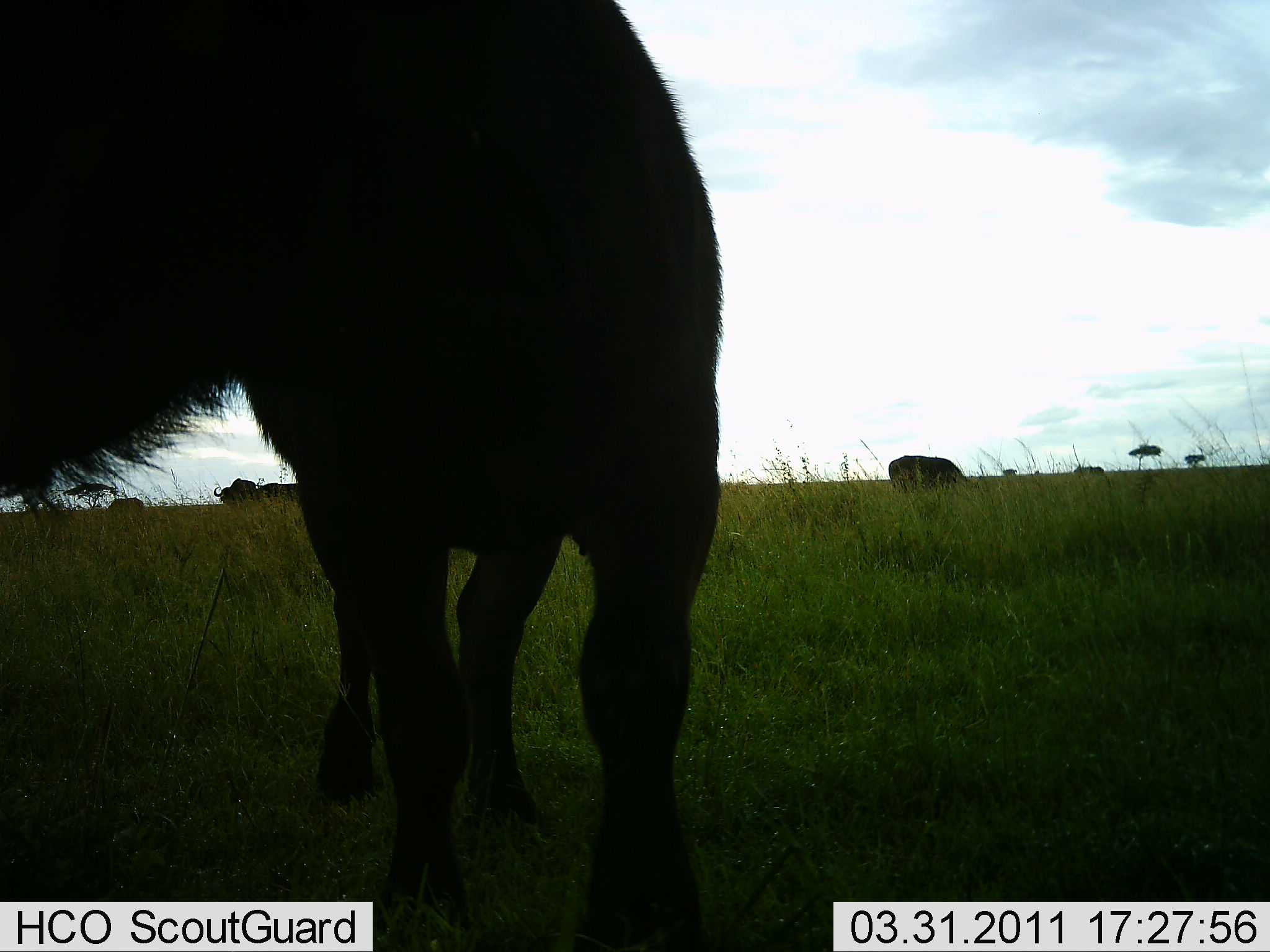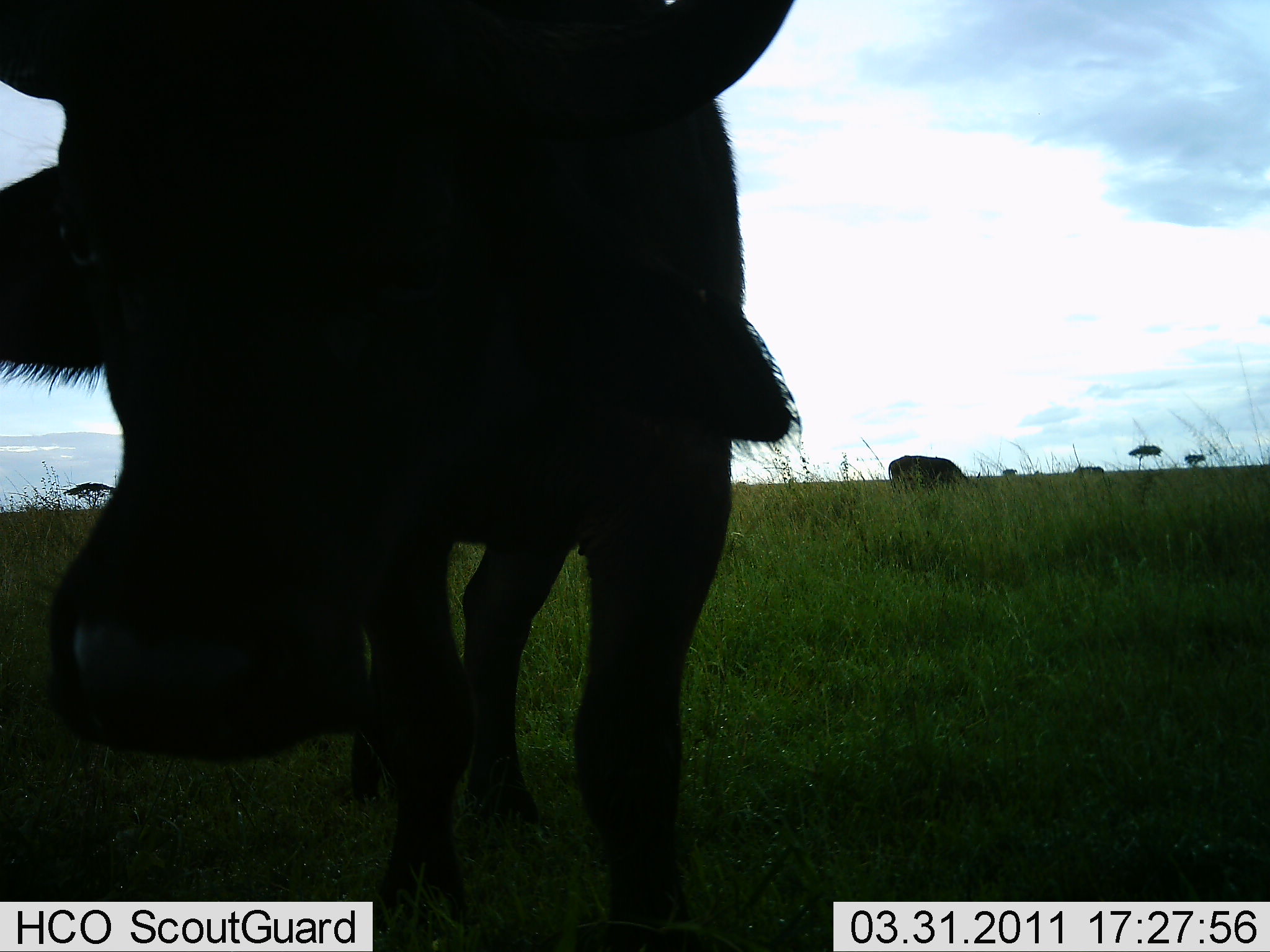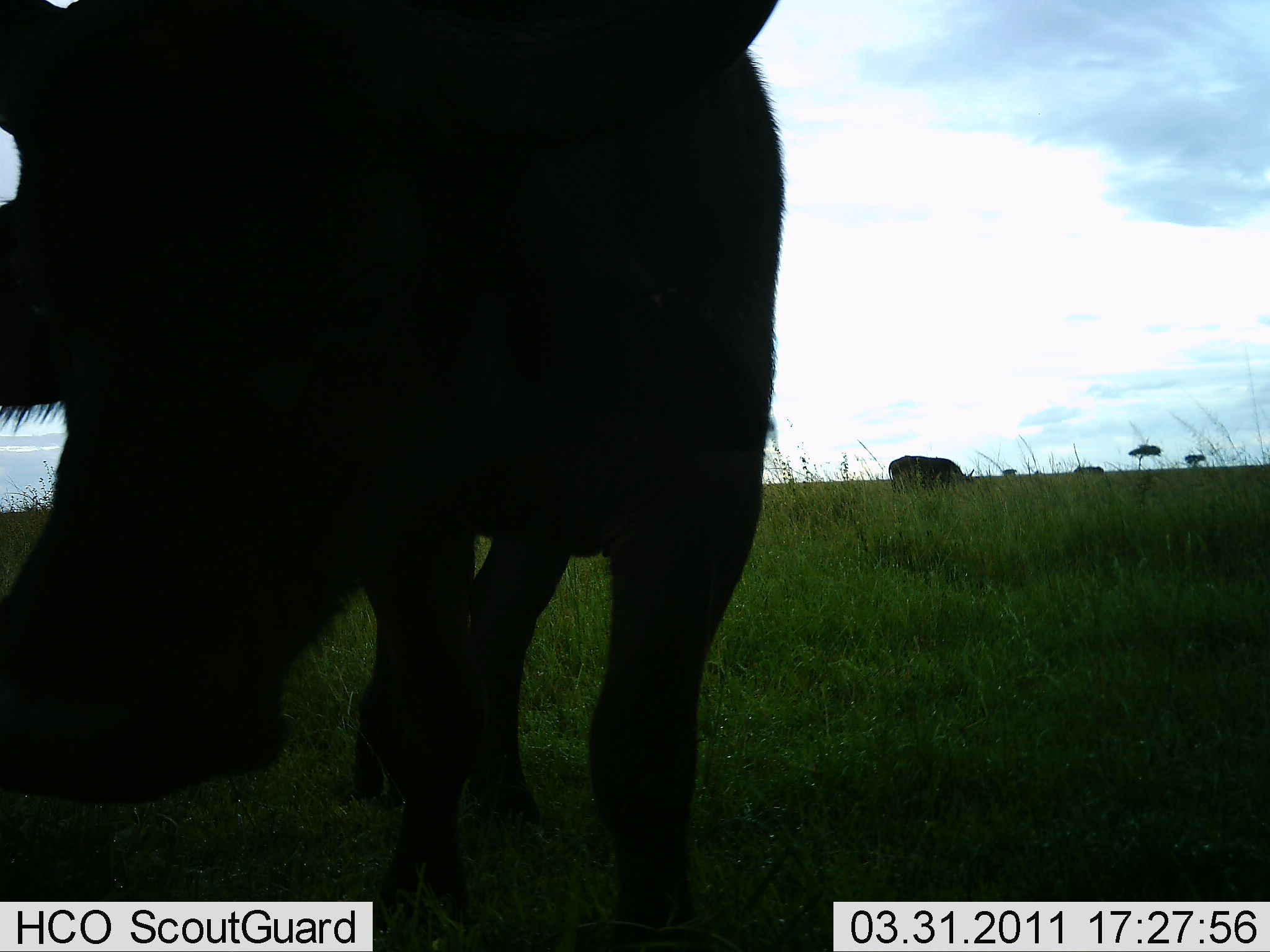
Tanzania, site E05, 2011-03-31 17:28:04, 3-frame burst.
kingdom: Animalia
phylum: Chordata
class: Mammalia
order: Artiodactyla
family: Bovidae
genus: Syncerus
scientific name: Syncerus caffer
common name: cape buffalo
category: buffalo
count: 4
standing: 90%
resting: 0%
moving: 0%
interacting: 20%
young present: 10%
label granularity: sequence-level